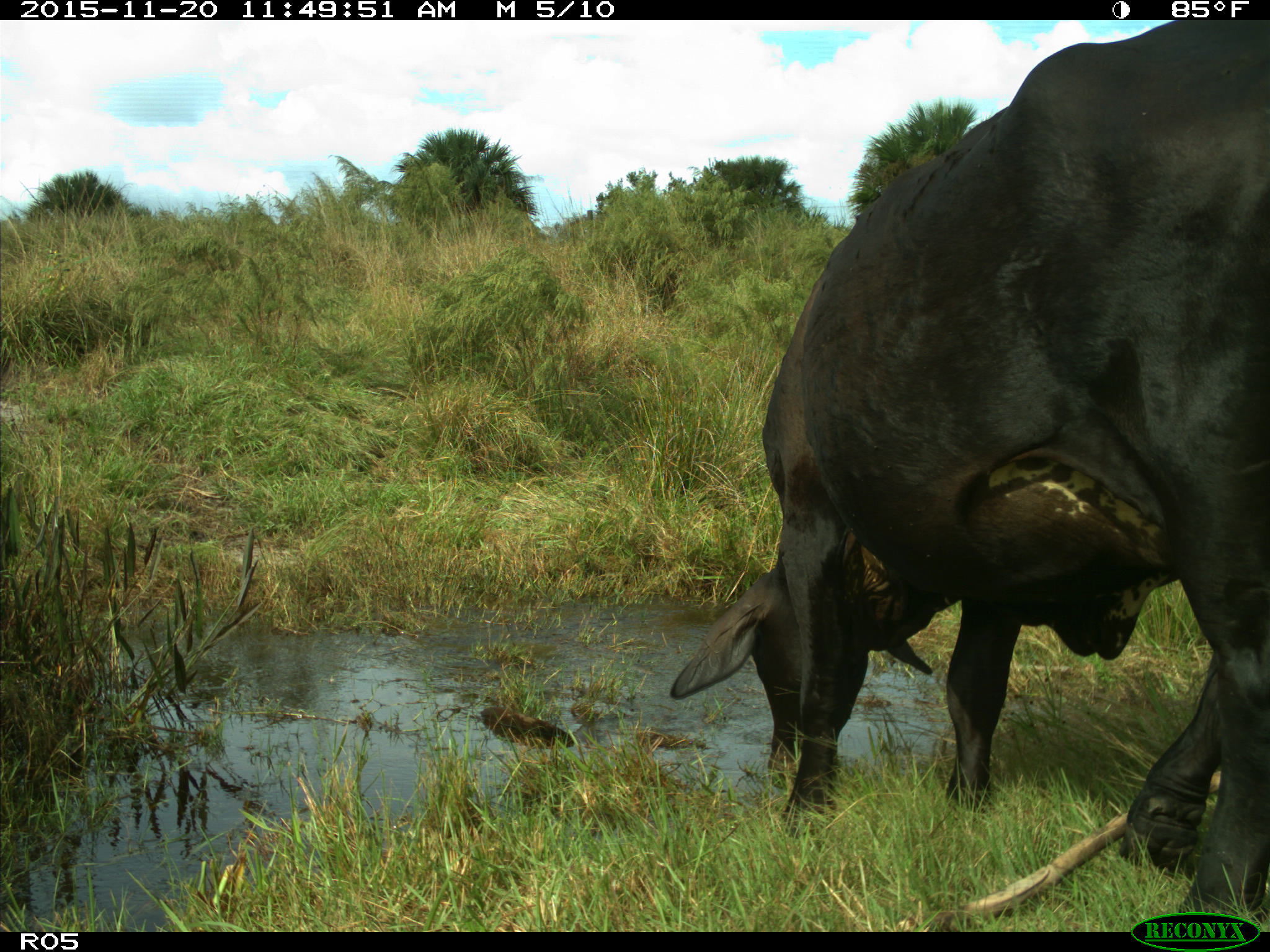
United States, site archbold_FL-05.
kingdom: Animalia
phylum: Chordata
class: Mammalia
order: Artiodactyla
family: Bovidae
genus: Bos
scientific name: Bos taurus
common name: domestic cow